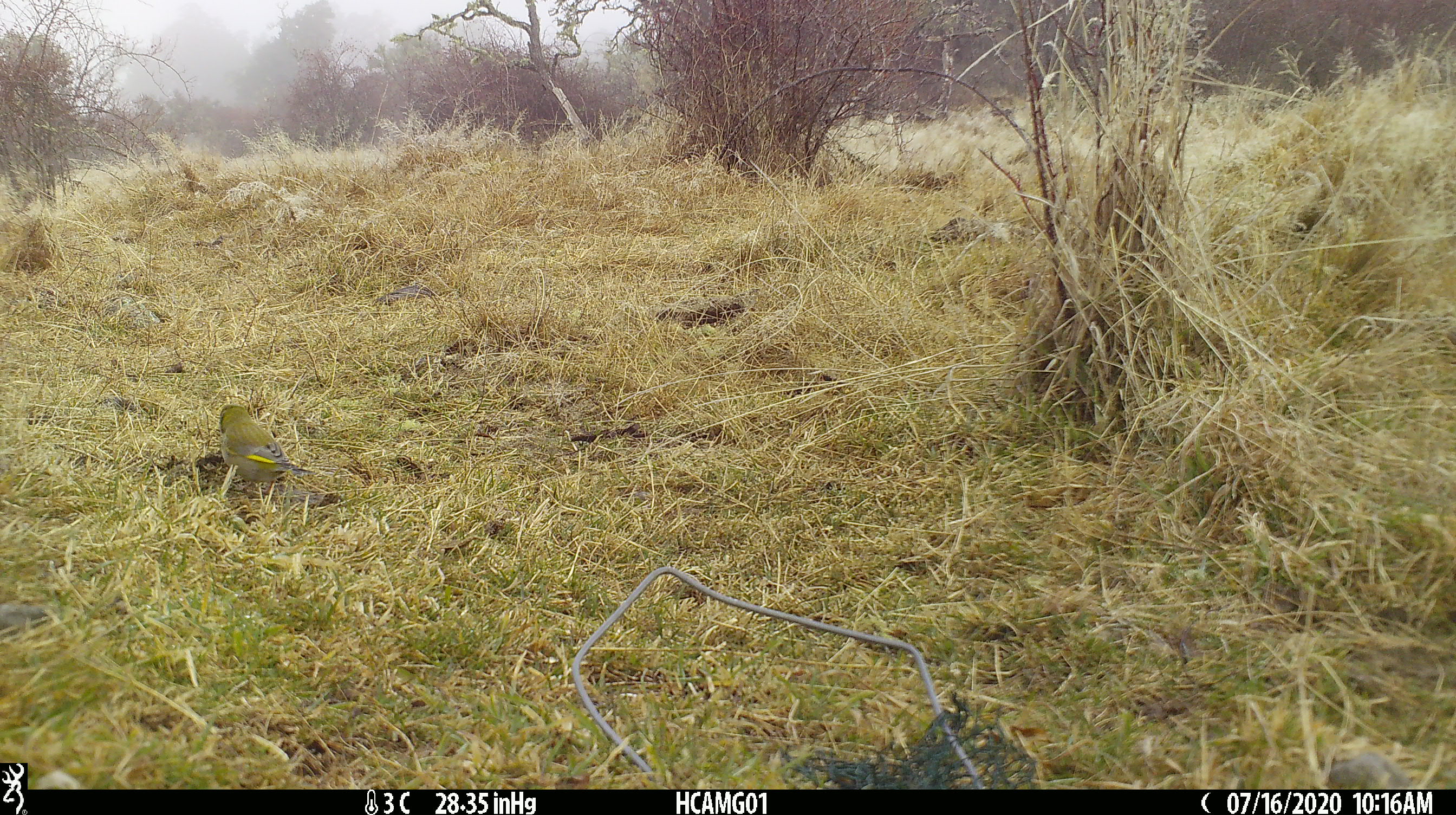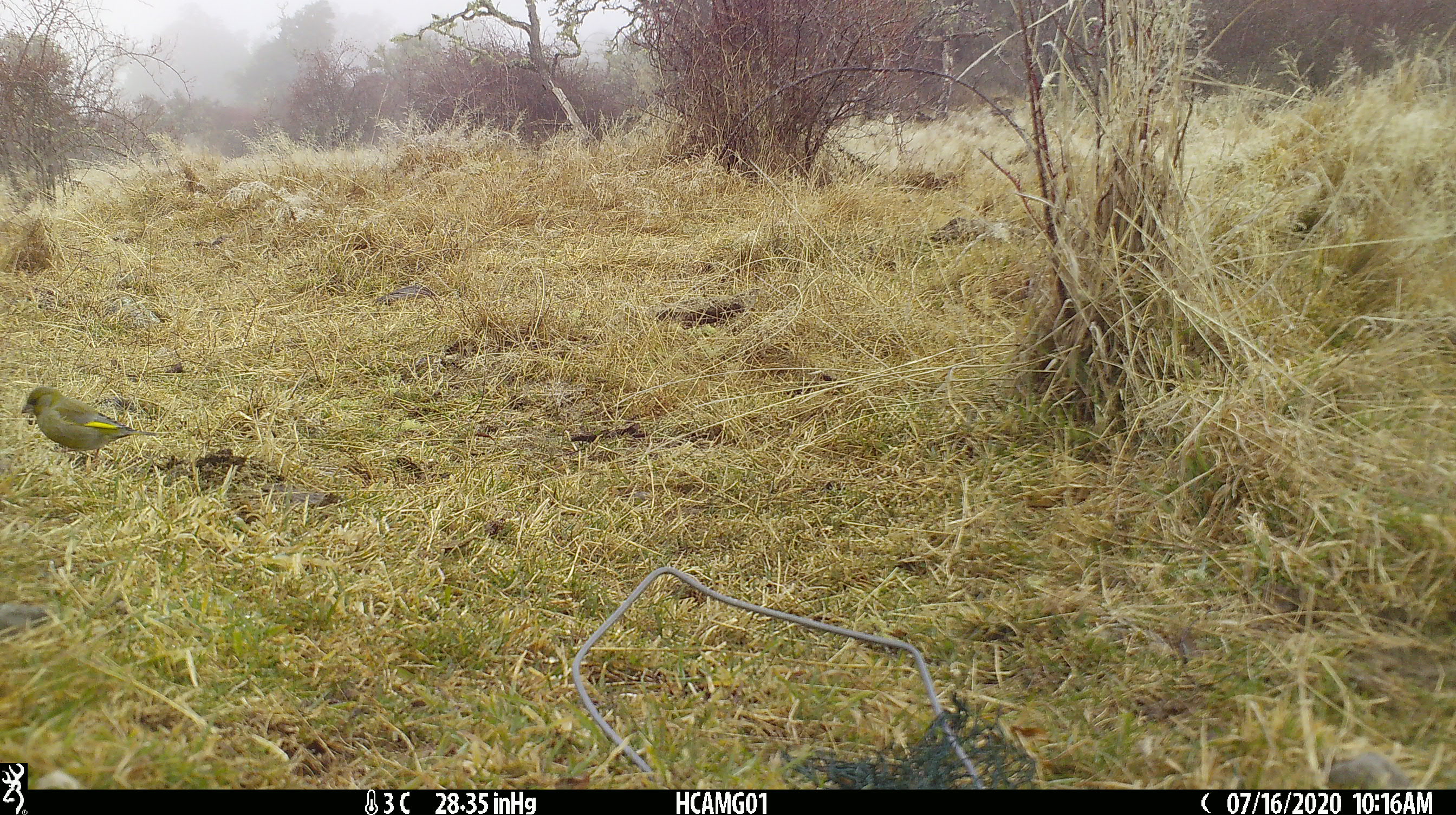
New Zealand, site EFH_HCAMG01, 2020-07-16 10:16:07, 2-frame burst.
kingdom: Animalia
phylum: Chordata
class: Aves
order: Passeriformes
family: Fringillidae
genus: Chloris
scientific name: Chloris chloris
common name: greenfinch